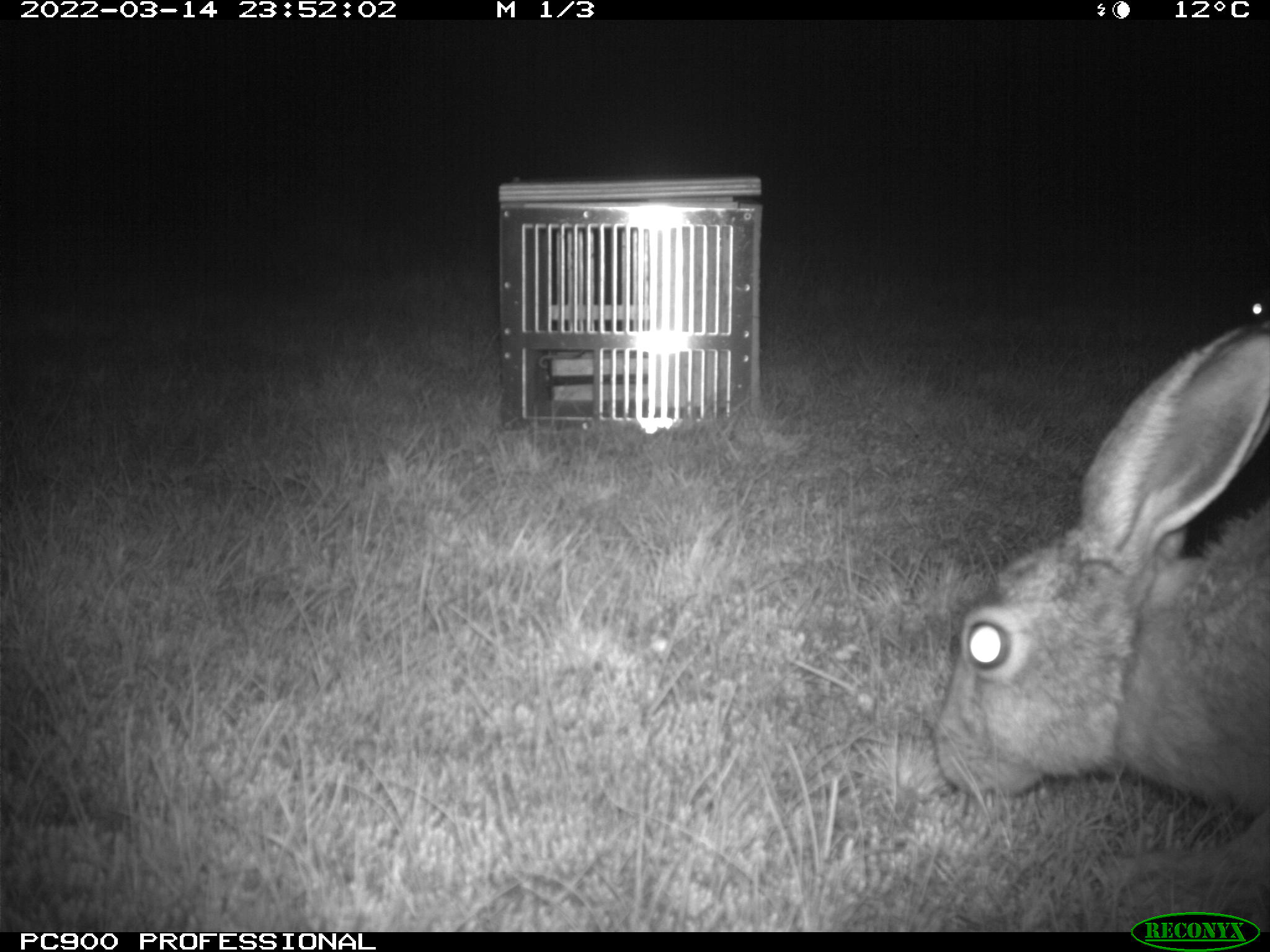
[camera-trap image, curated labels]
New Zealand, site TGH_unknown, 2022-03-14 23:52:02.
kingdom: Animalia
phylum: Chordata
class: Mammalia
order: Lagomorpha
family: Leporidae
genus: Lepus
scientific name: Lepus europaeus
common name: brown hare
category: hare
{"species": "hare (brown hare) (Lepus europaeus)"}